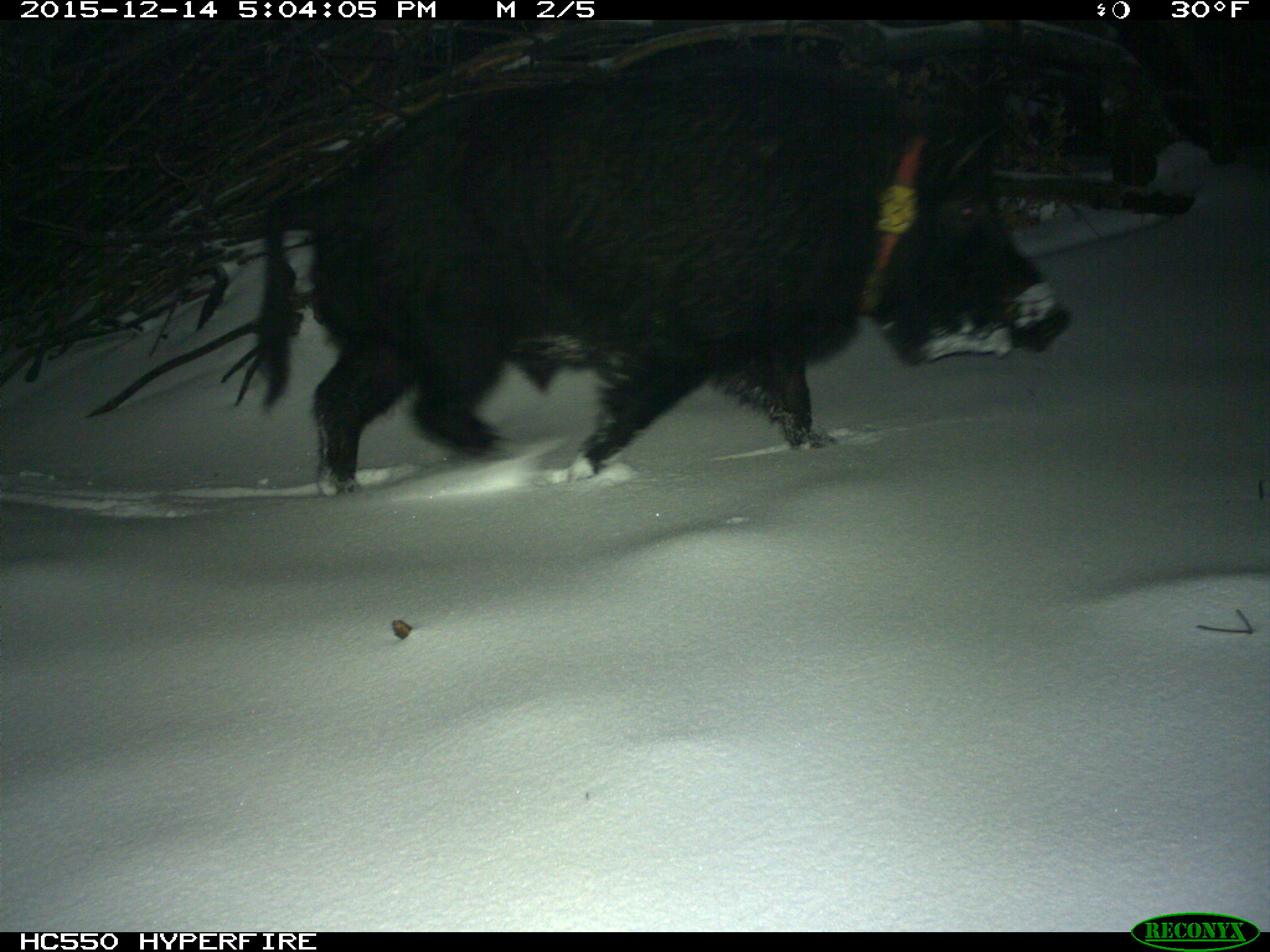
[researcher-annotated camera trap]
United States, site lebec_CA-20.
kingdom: Animalia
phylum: Chordata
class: Mammalia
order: Artiodactyla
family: Suidae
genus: Sus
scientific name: Sus scrofa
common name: wild boar